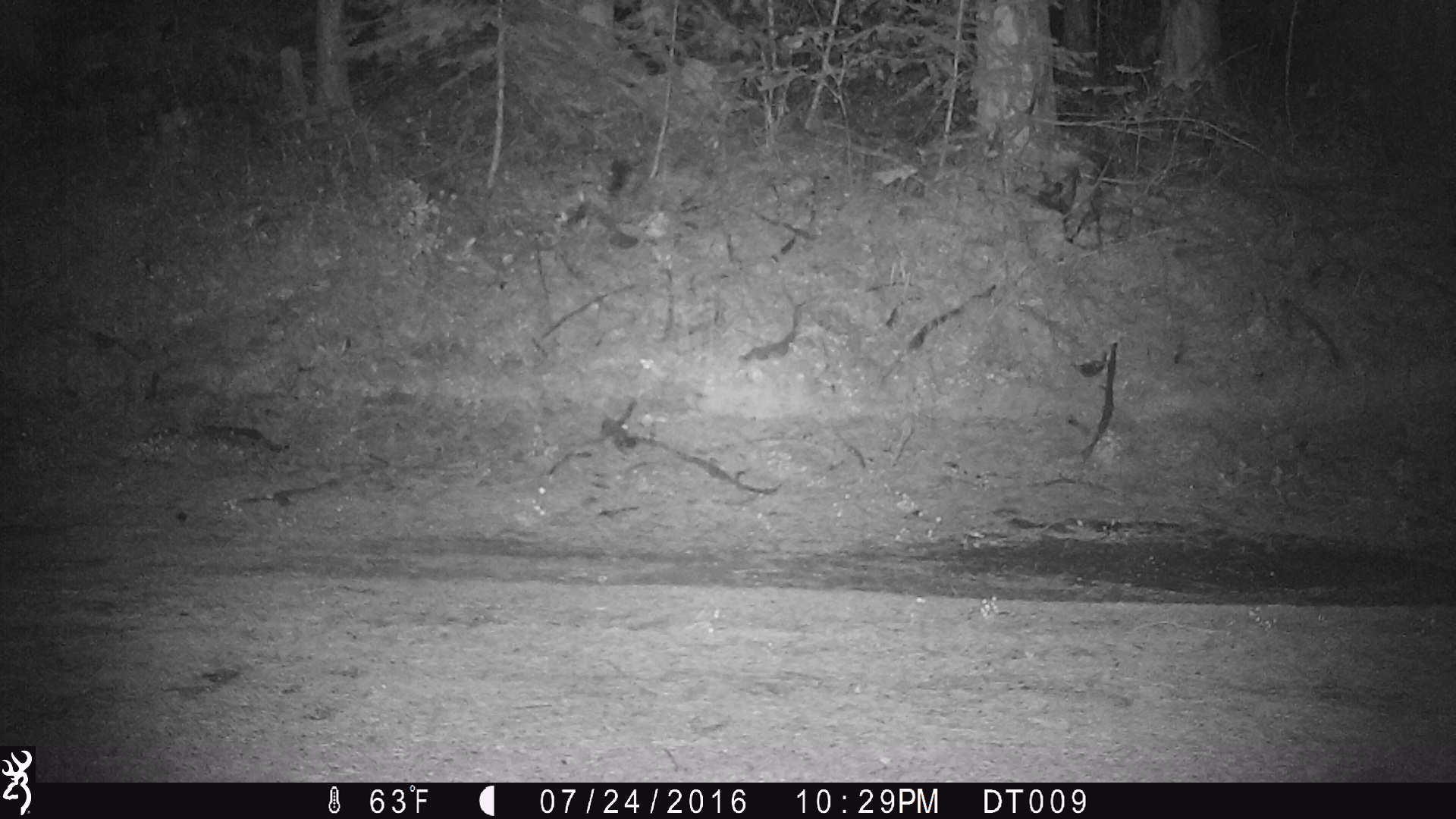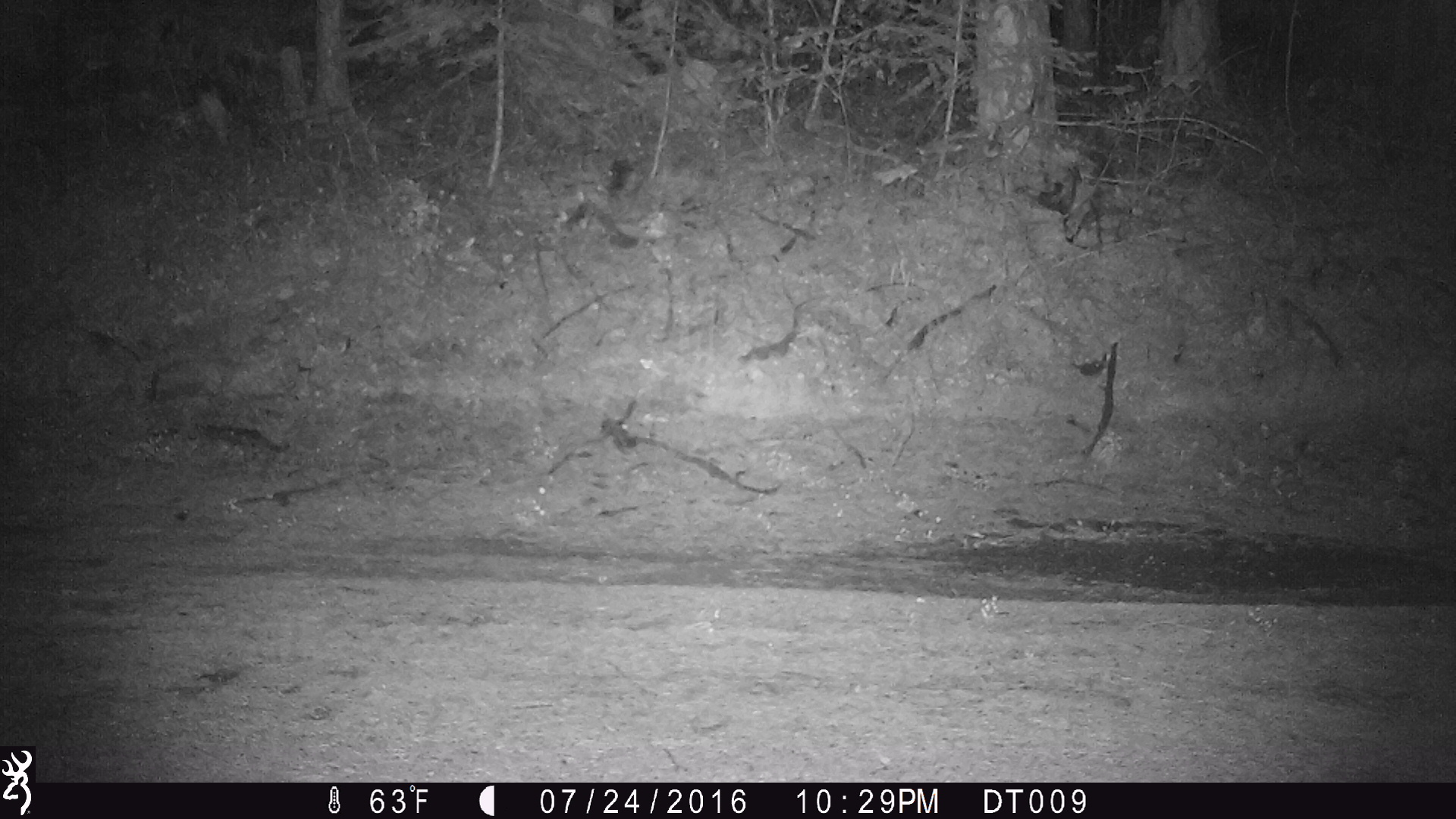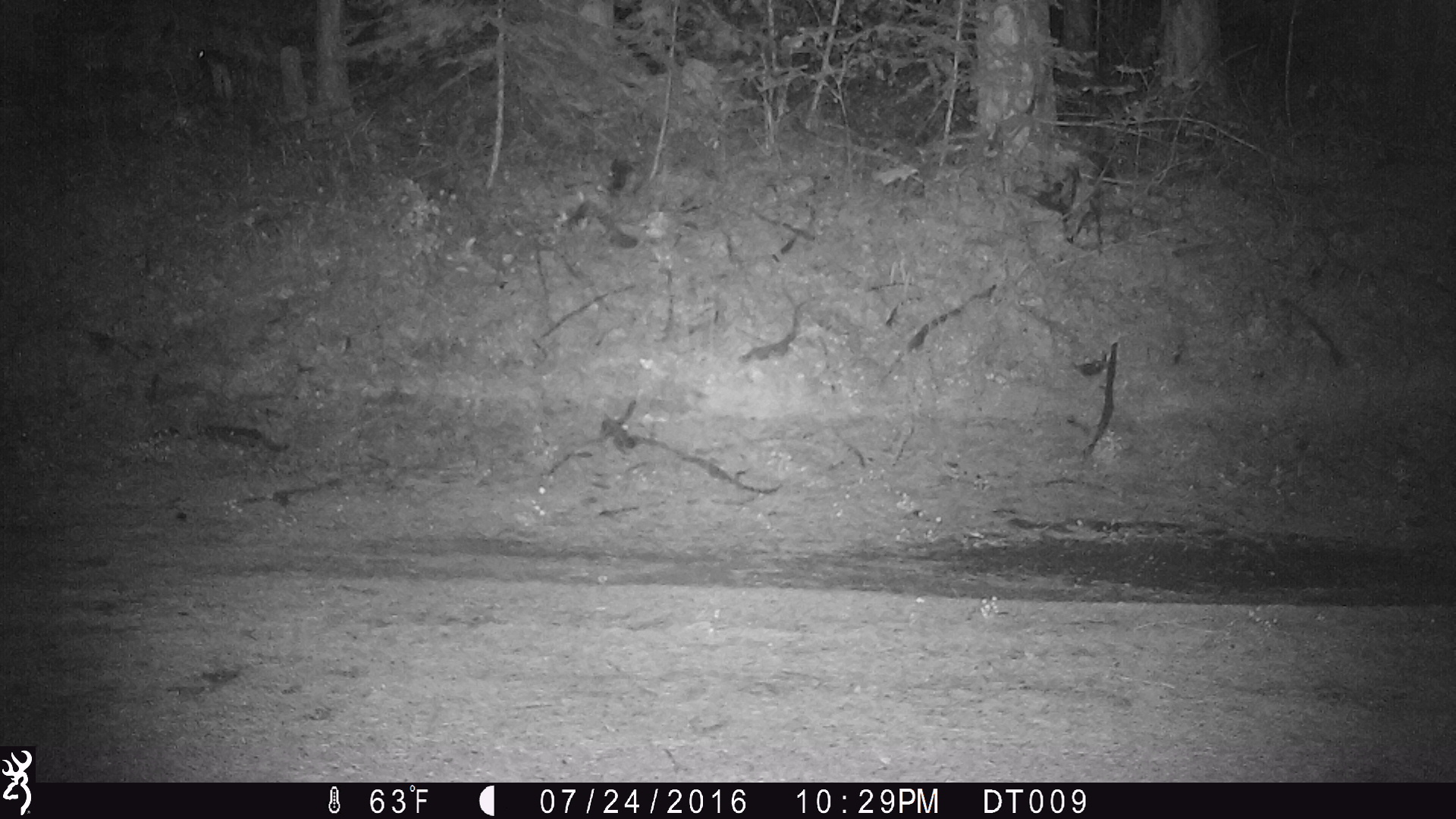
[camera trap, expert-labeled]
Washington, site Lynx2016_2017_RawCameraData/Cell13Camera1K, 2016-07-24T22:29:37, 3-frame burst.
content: unidentified animal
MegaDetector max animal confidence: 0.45